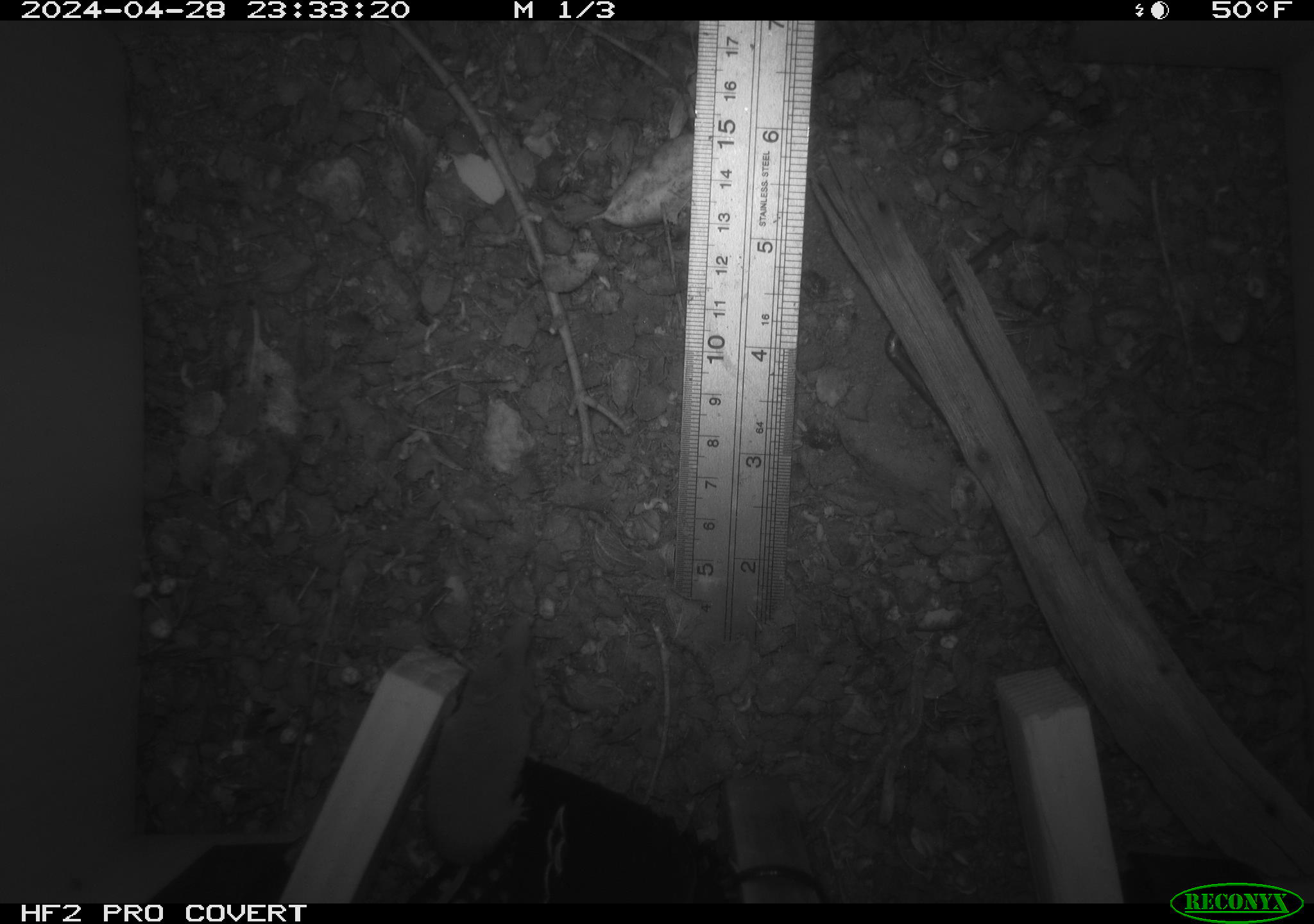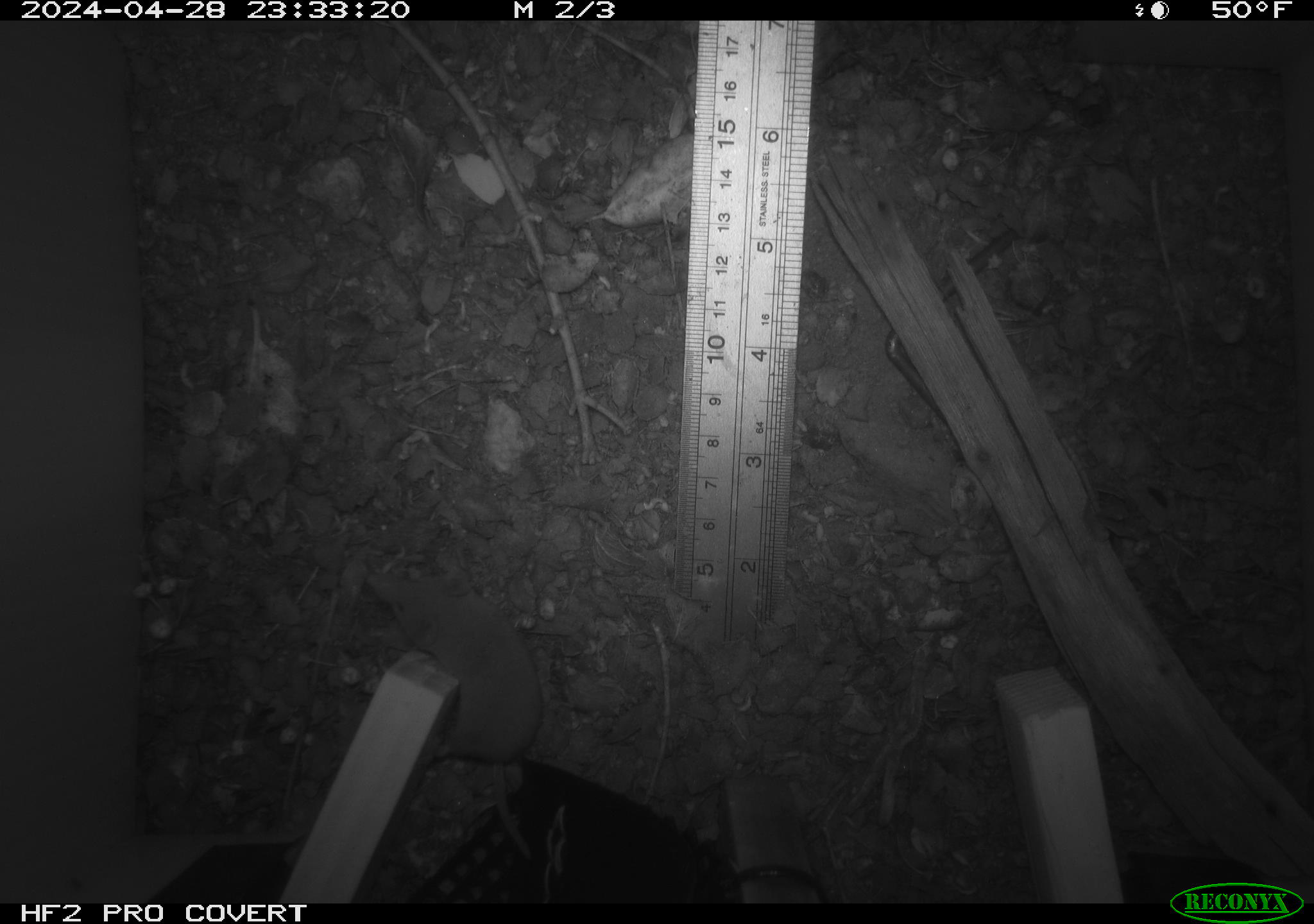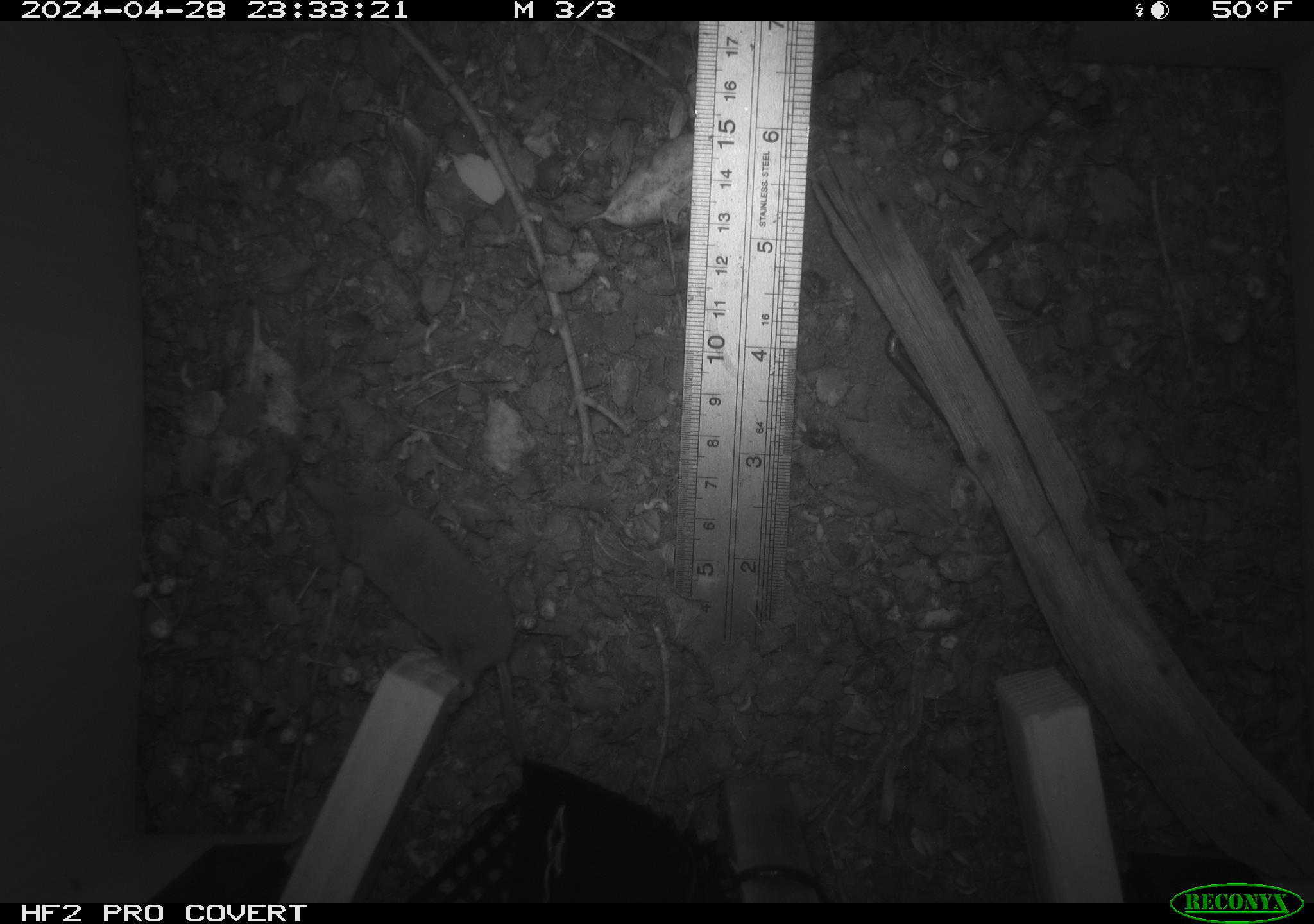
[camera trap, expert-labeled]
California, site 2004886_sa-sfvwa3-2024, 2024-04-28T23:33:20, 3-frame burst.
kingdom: Animalia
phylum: Chordata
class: Mammalia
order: Eulipotyphla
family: Soricidae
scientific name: Soricidae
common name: shrews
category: soricidae family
Soricidae family (shrews) (Soricidae).